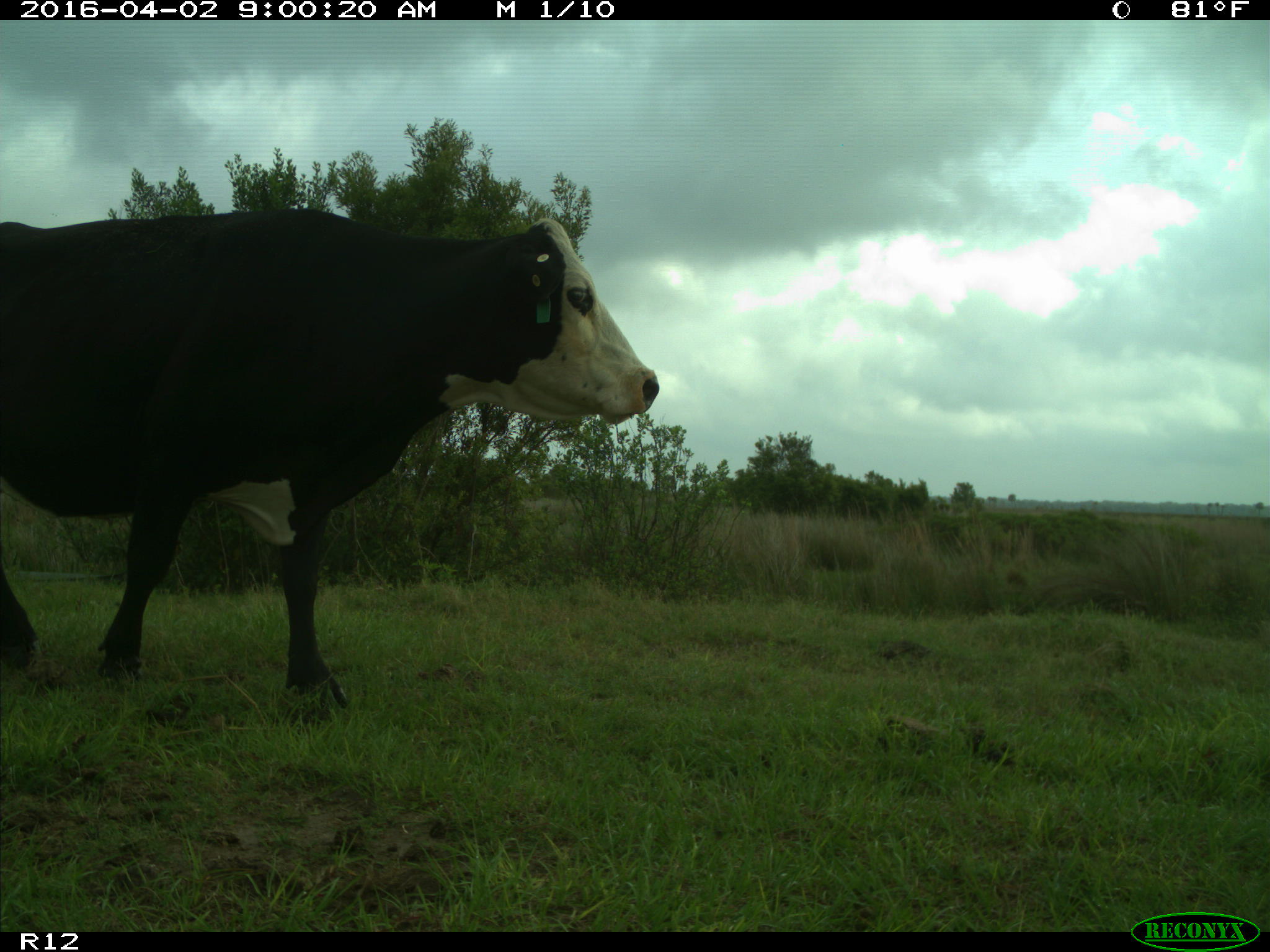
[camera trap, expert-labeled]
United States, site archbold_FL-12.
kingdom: Animalia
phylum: Chordata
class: Mammalia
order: Artiodactyla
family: Bovidae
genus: Bos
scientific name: Bos taurus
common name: domestic cow